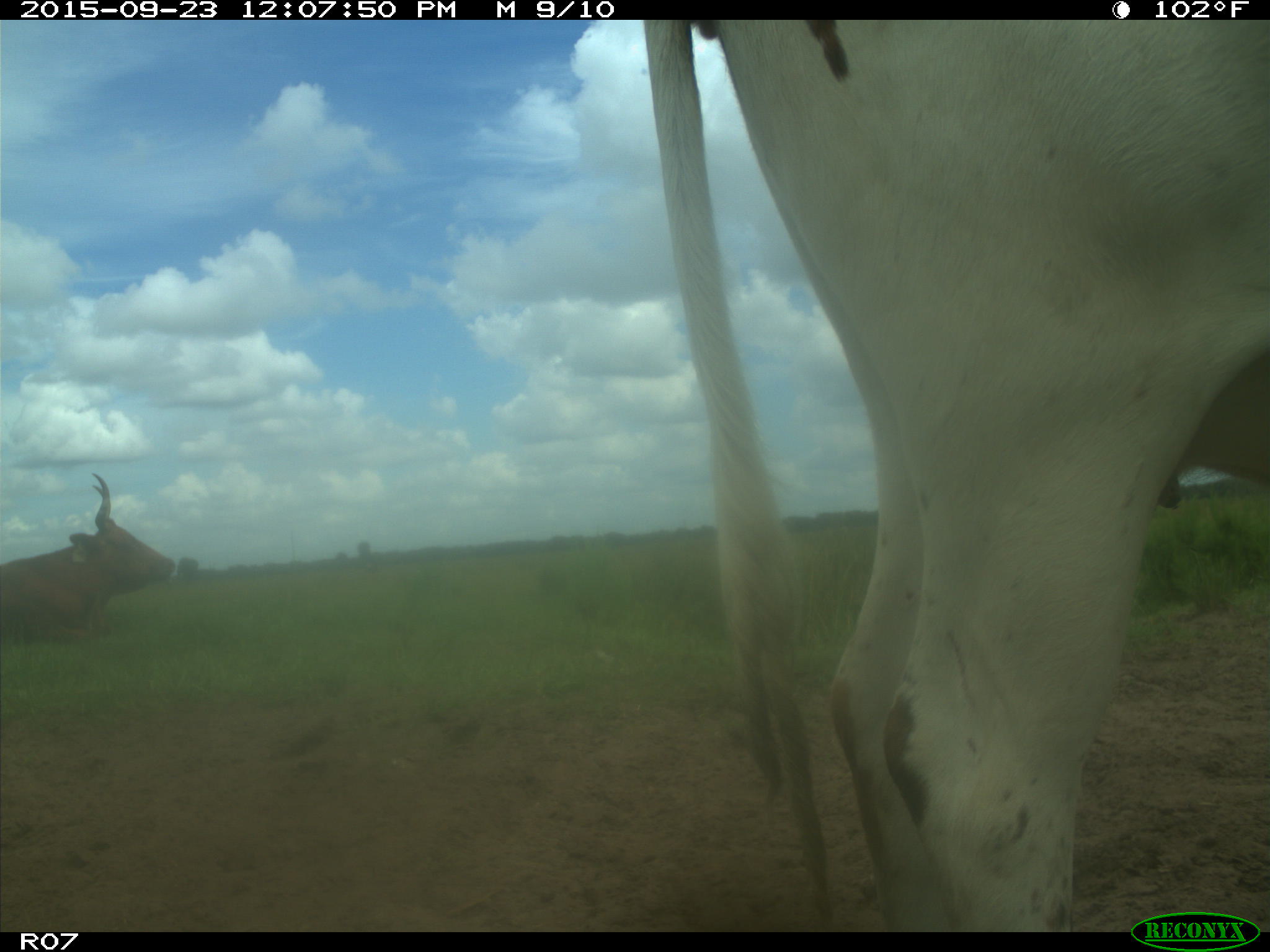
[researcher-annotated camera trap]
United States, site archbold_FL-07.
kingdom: Animalia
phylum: Chordata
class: Mammalia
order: Artiodactyla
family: Bovidae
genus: Bos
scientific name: Bos taurus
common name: domestic cow